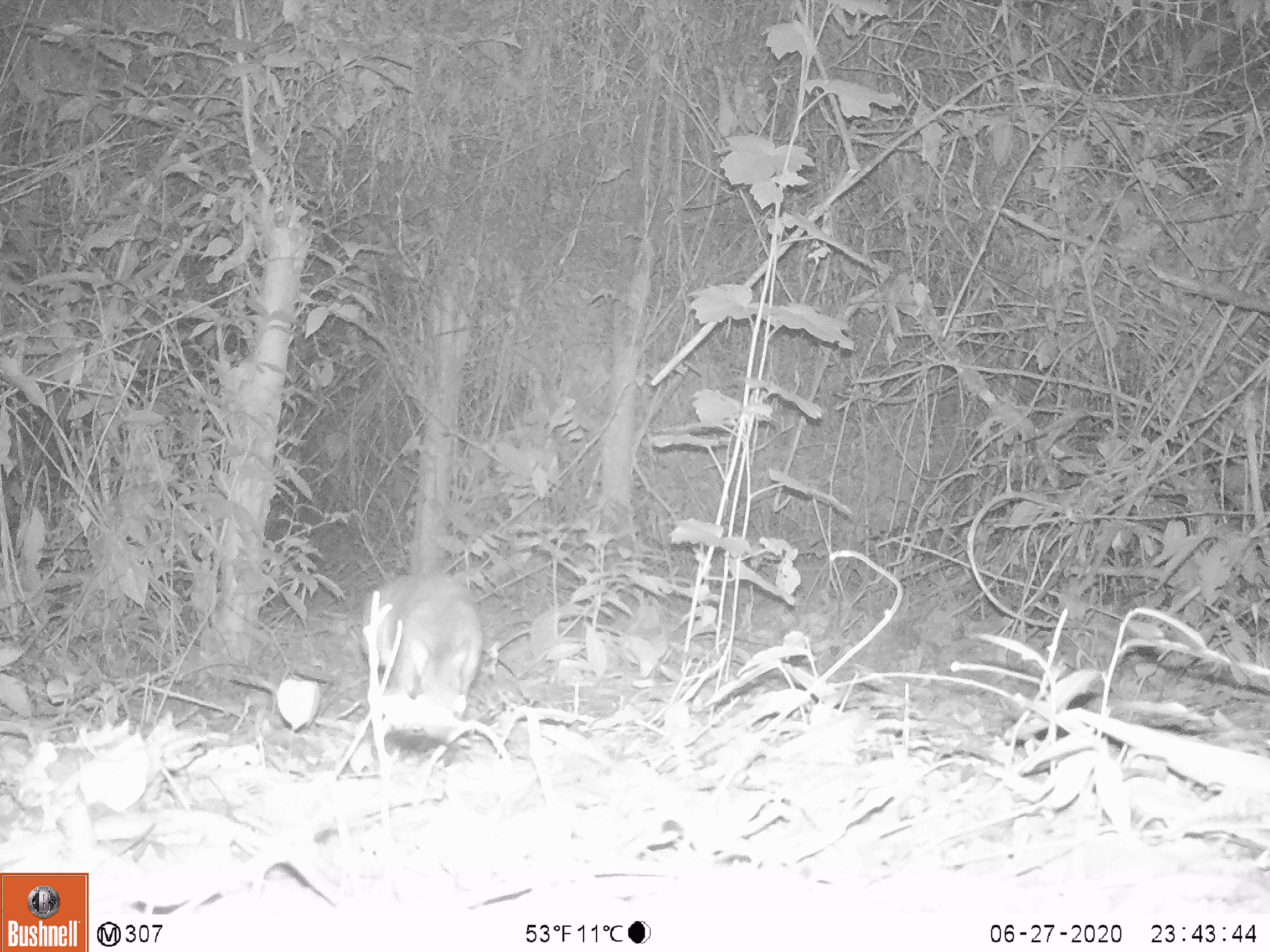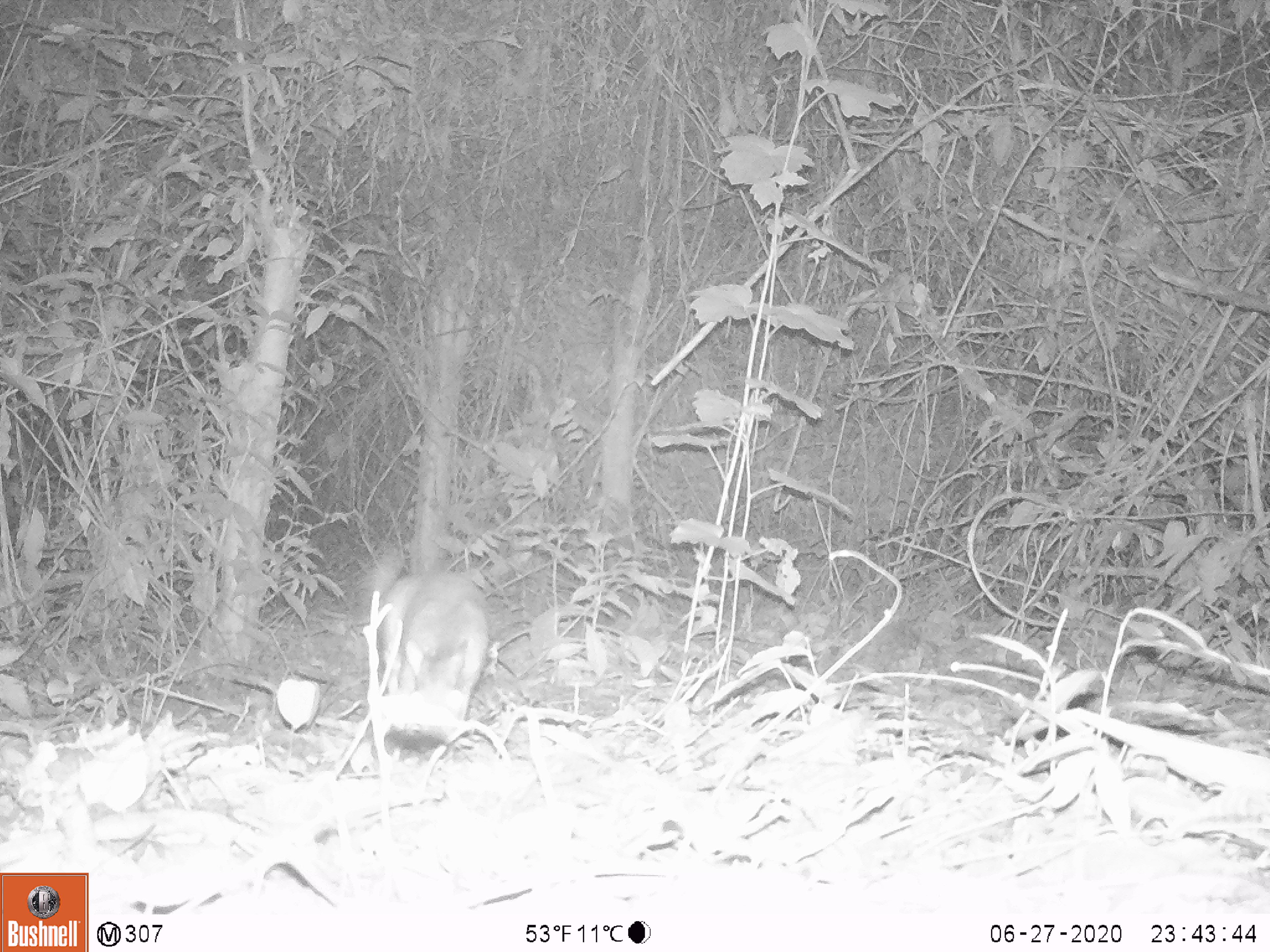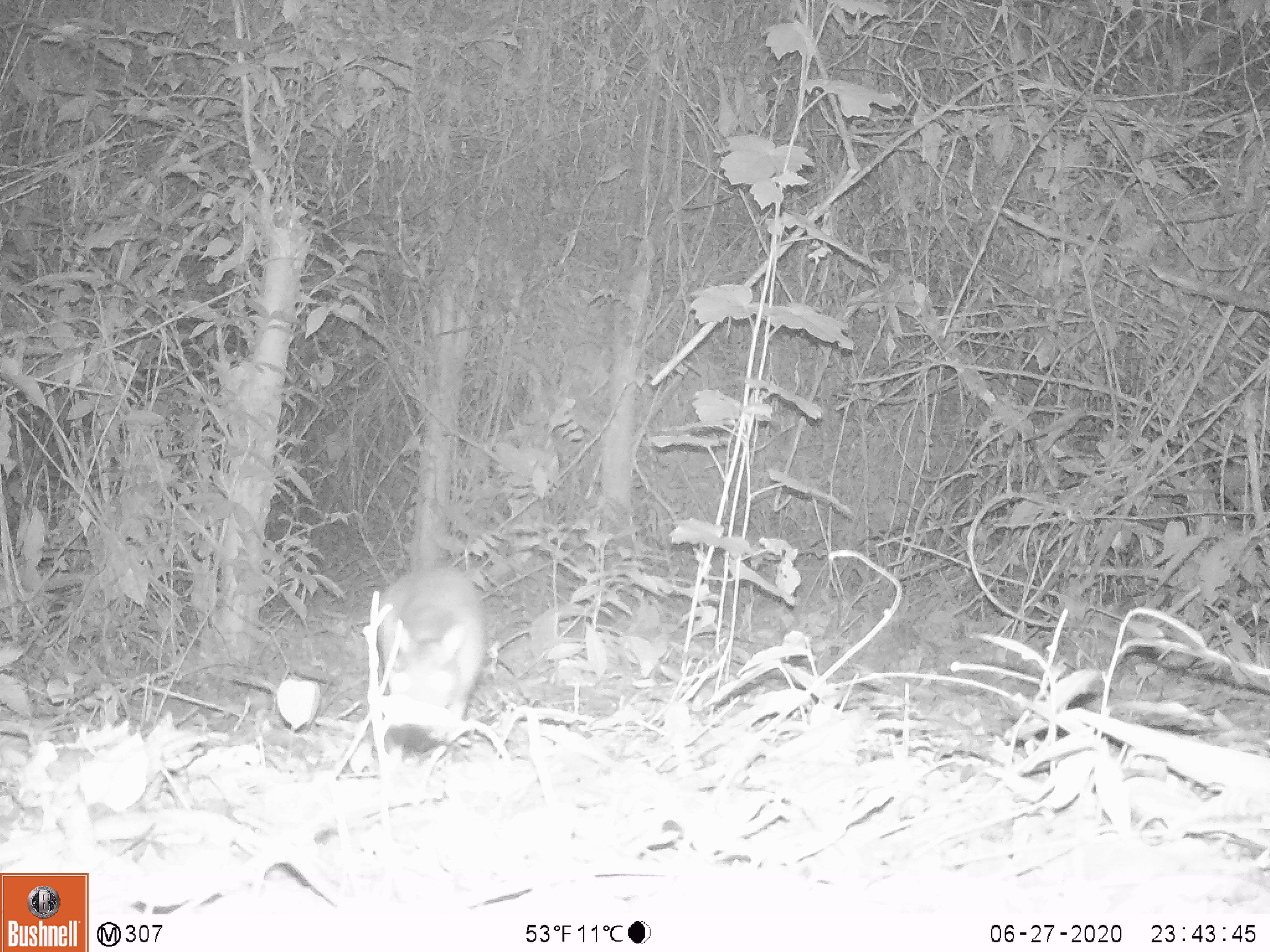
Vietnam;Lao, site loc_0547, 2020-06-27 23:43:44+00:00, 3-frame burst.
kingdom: Animalia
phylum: Chordata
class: Mammalia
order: Artiodactyla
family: Tragulidae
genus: Moschiola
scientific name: Moschiola meminna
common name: chevrotain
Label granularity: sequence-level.